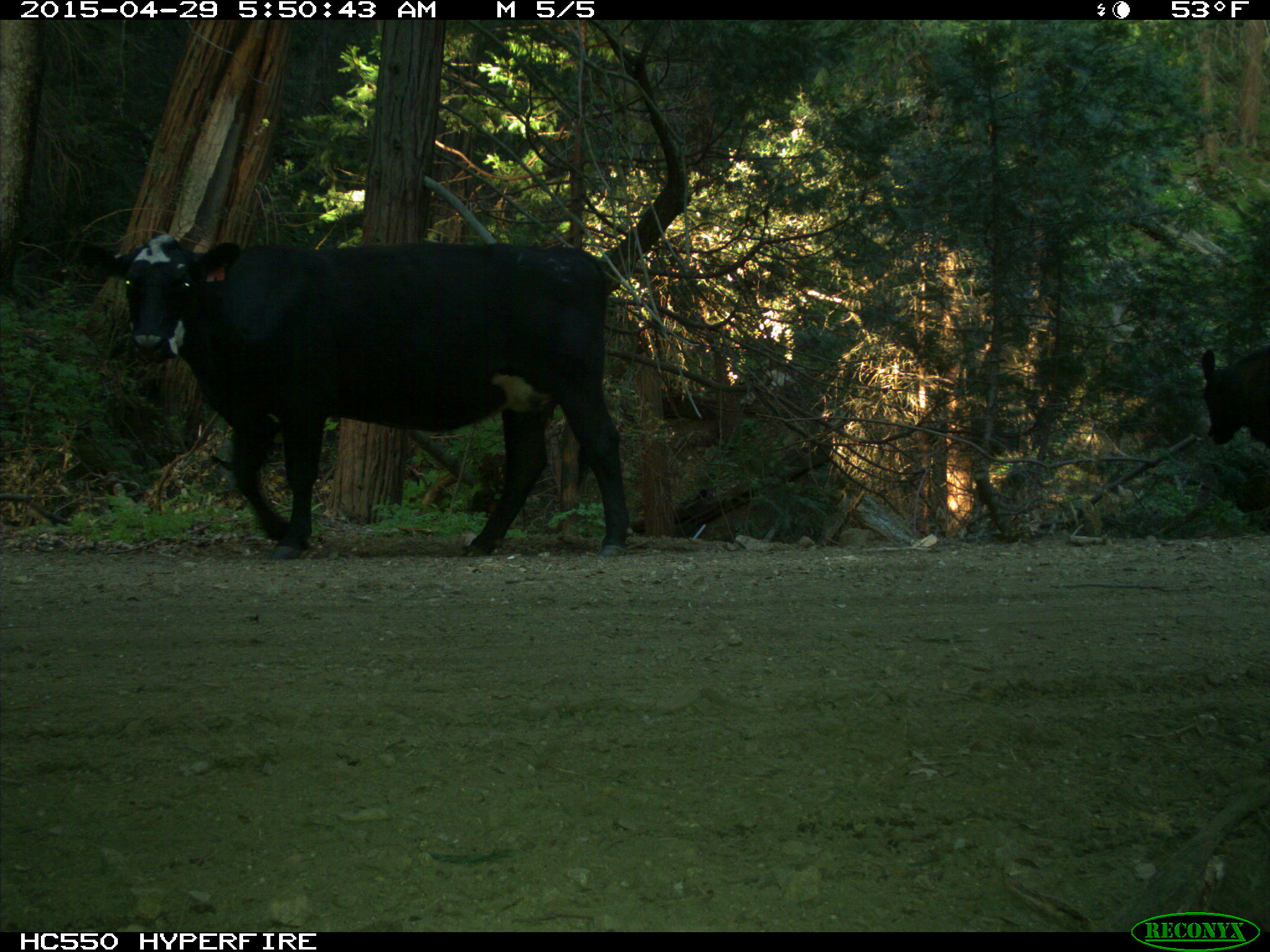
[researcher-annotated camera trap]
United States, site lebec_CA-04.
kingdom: Animalia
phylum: Chordata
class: Mammalia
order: Artiodactyla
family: Bovidae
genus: Bos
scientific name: Bos taurus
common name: domestic cow